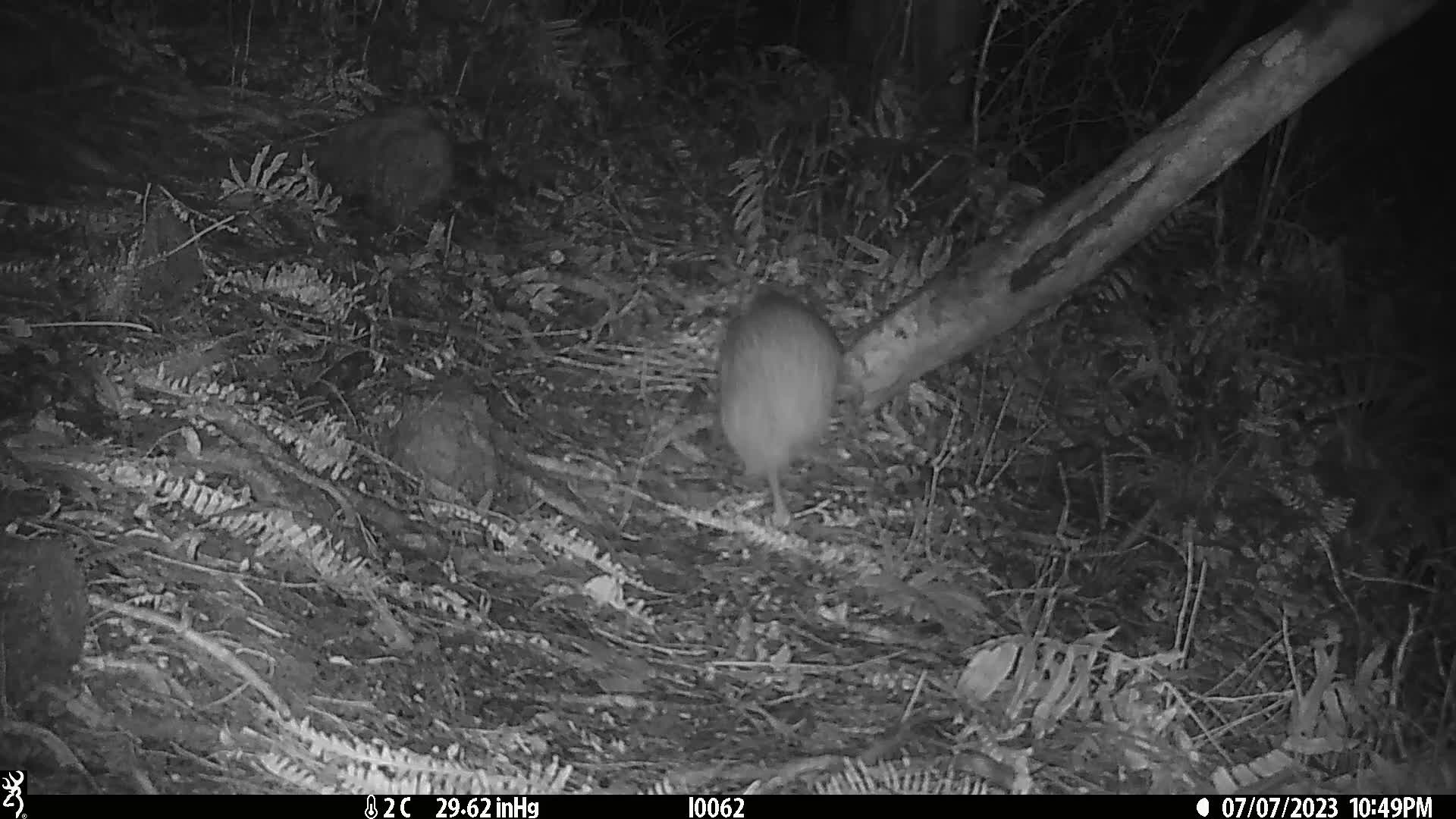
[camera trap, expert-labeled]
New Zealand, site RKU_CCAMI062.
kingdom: Animalia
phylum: Chordata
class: Aves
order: Apterygiformes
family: Apterygidae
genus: Apteryx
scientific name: Apteryx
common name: kiwi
Kiwi (Apteryx).